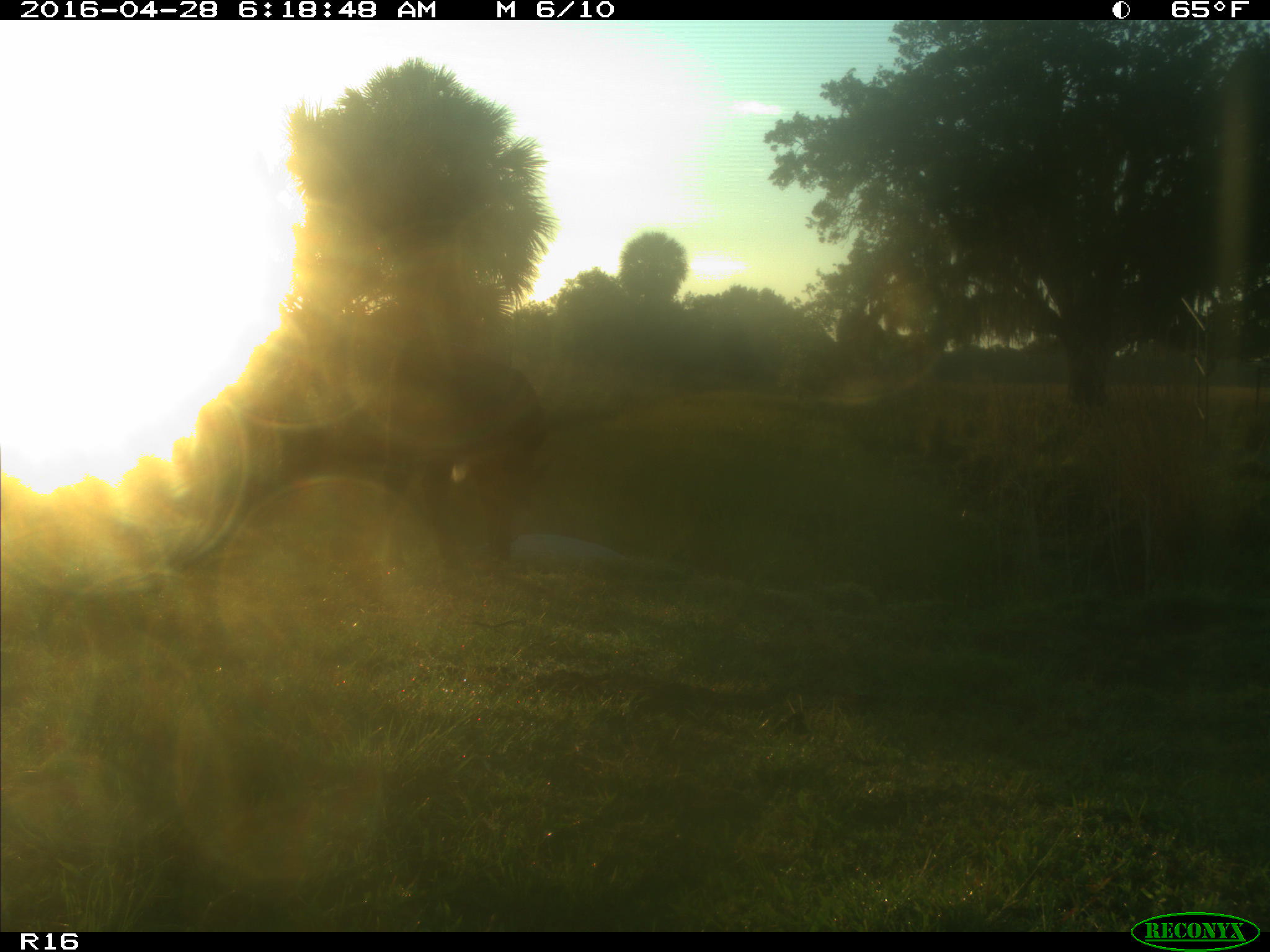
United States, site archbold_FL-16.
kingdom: Animalia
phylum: Chordata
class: Mammalia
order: Artiodactyla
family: Bovidae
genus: Bos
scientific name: Bos taurus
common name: domestic cow